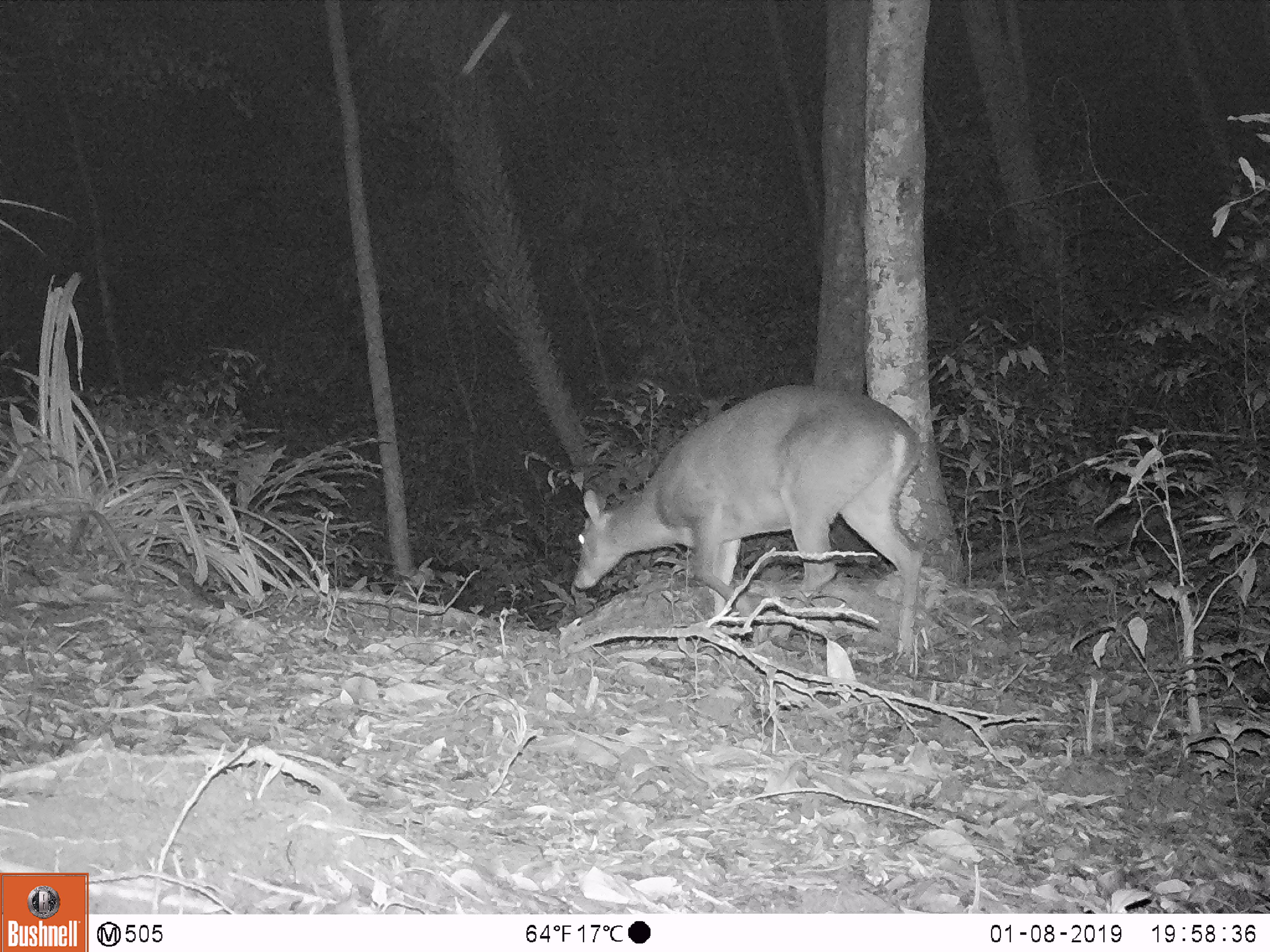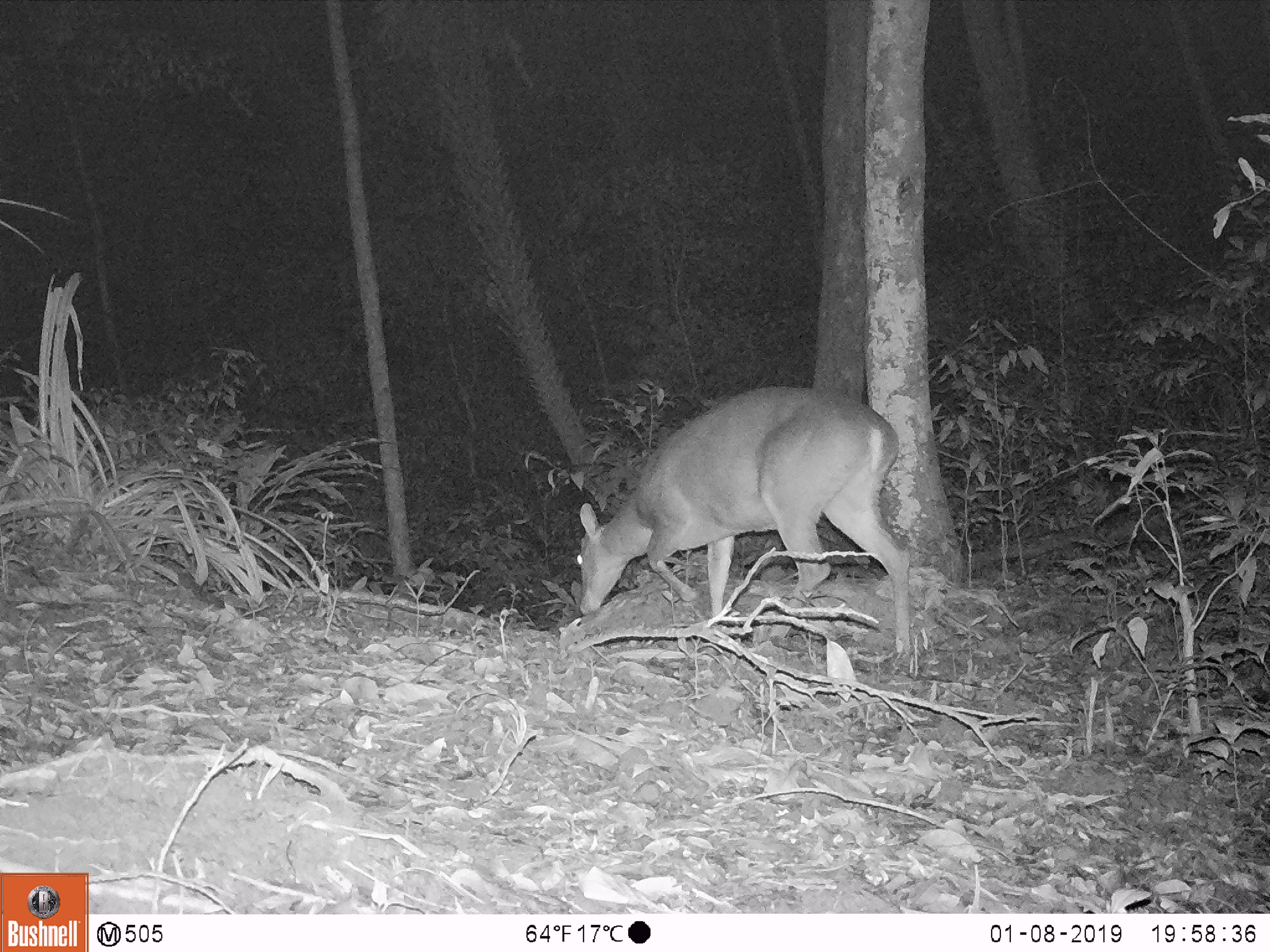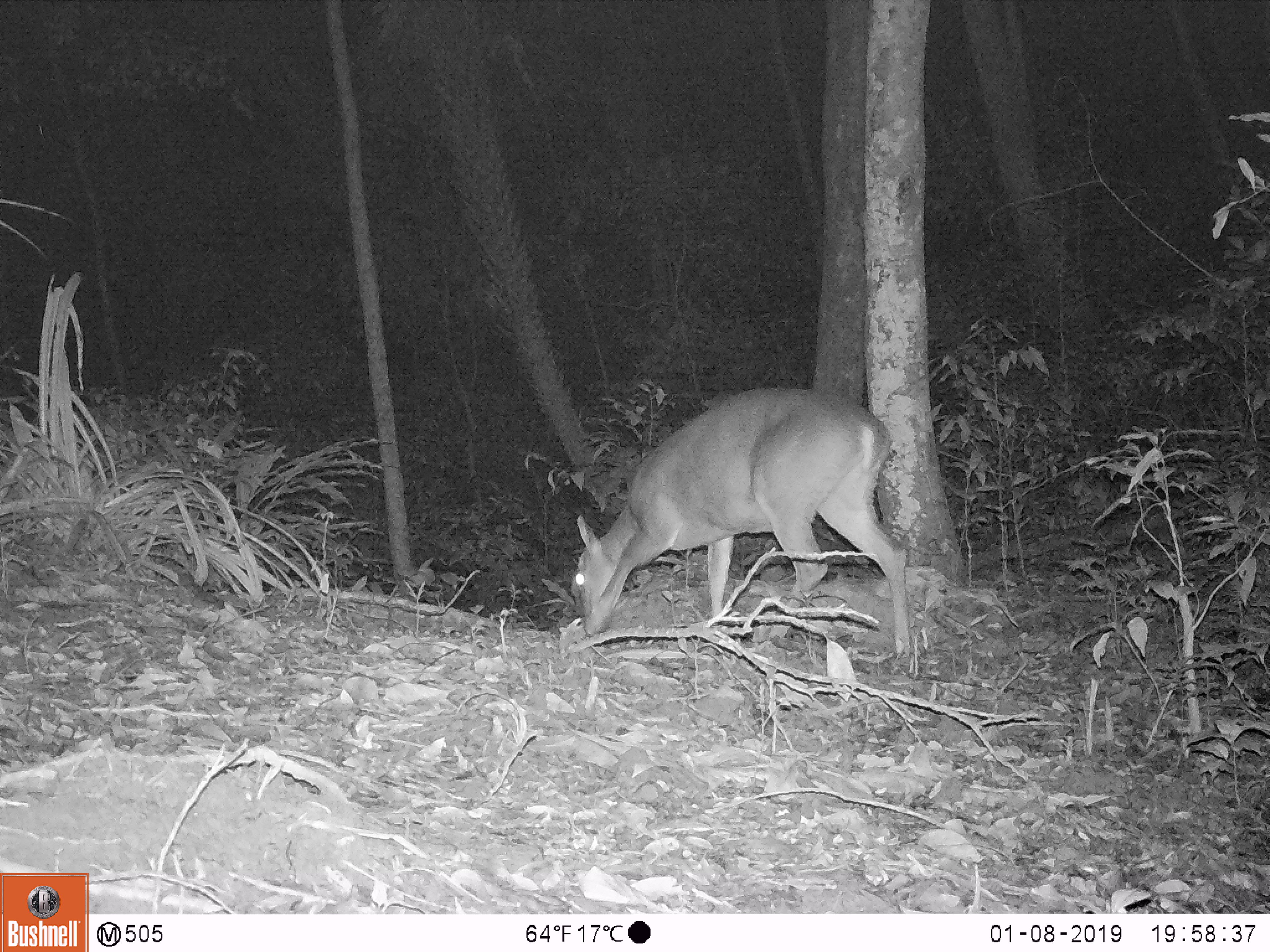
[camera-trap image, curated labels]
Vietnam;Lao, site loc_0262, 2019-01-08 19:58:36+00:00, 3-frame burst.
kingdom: Animalia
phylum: Chordata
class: Mammalia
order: Artiodactyla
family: Cervidae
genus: Muntiacus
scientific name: Muntiacus vuquangensis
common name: large-antlered muntjac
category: large antlered muntjac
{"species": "large antlered muntjac (large-antlered muntjac) (Muntiacus vuquangensis)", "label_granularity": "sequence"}